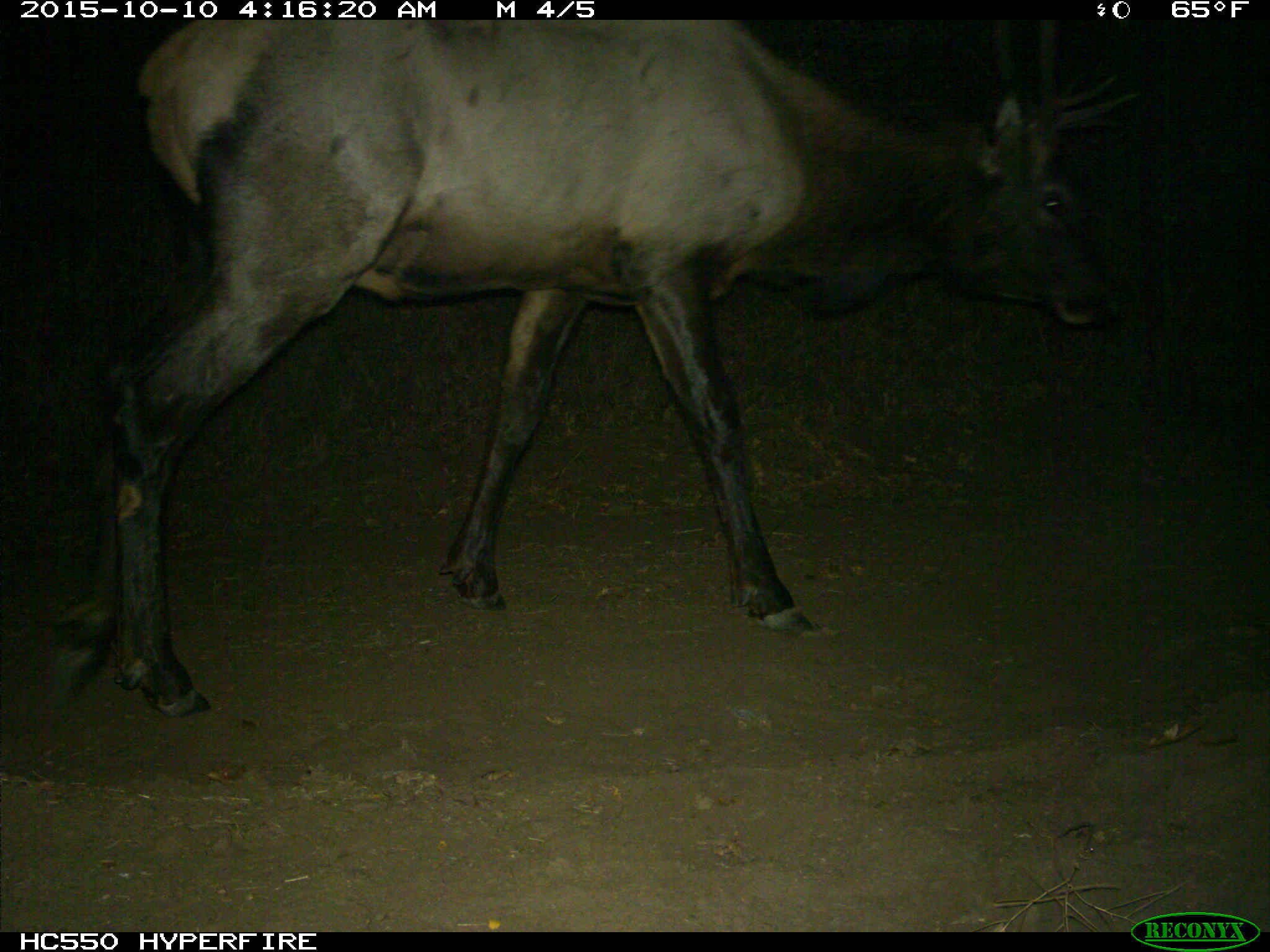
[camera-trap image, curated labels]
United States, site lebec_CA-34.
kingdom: Animalia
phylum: Chordata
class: Mammalia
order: Artiodactyla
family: Cervidae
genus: Cervus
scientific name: Cervus canadensis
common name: elk